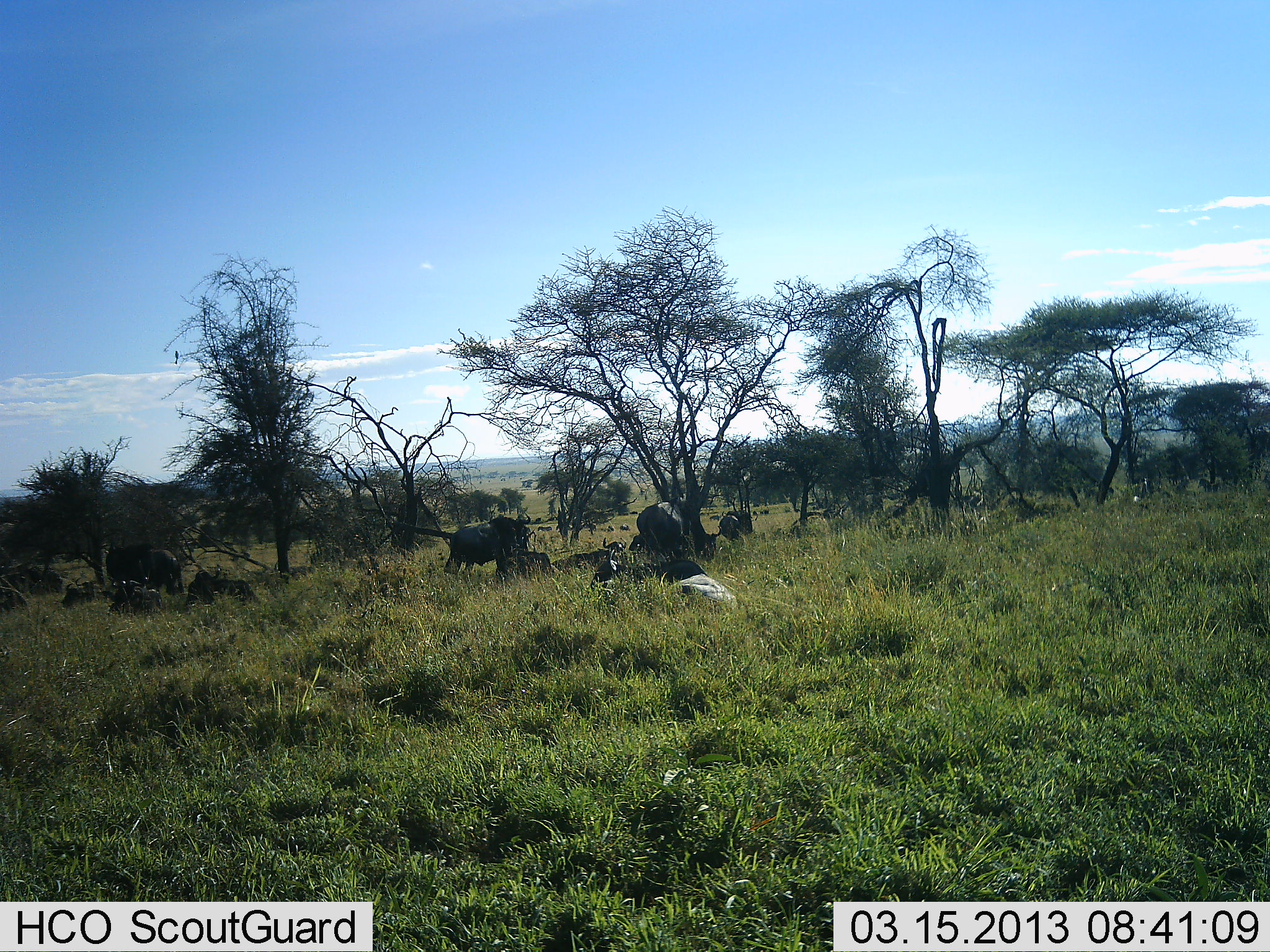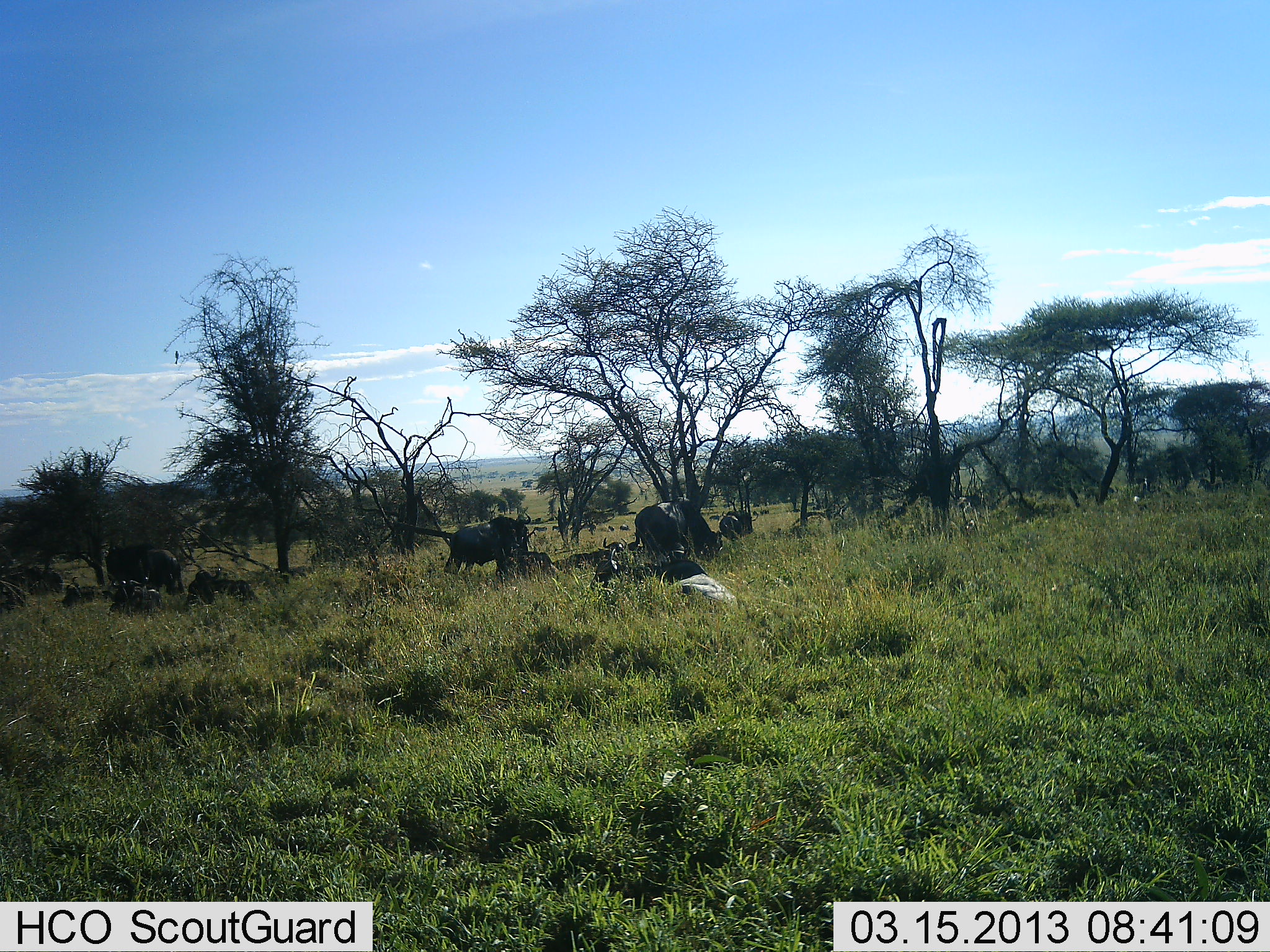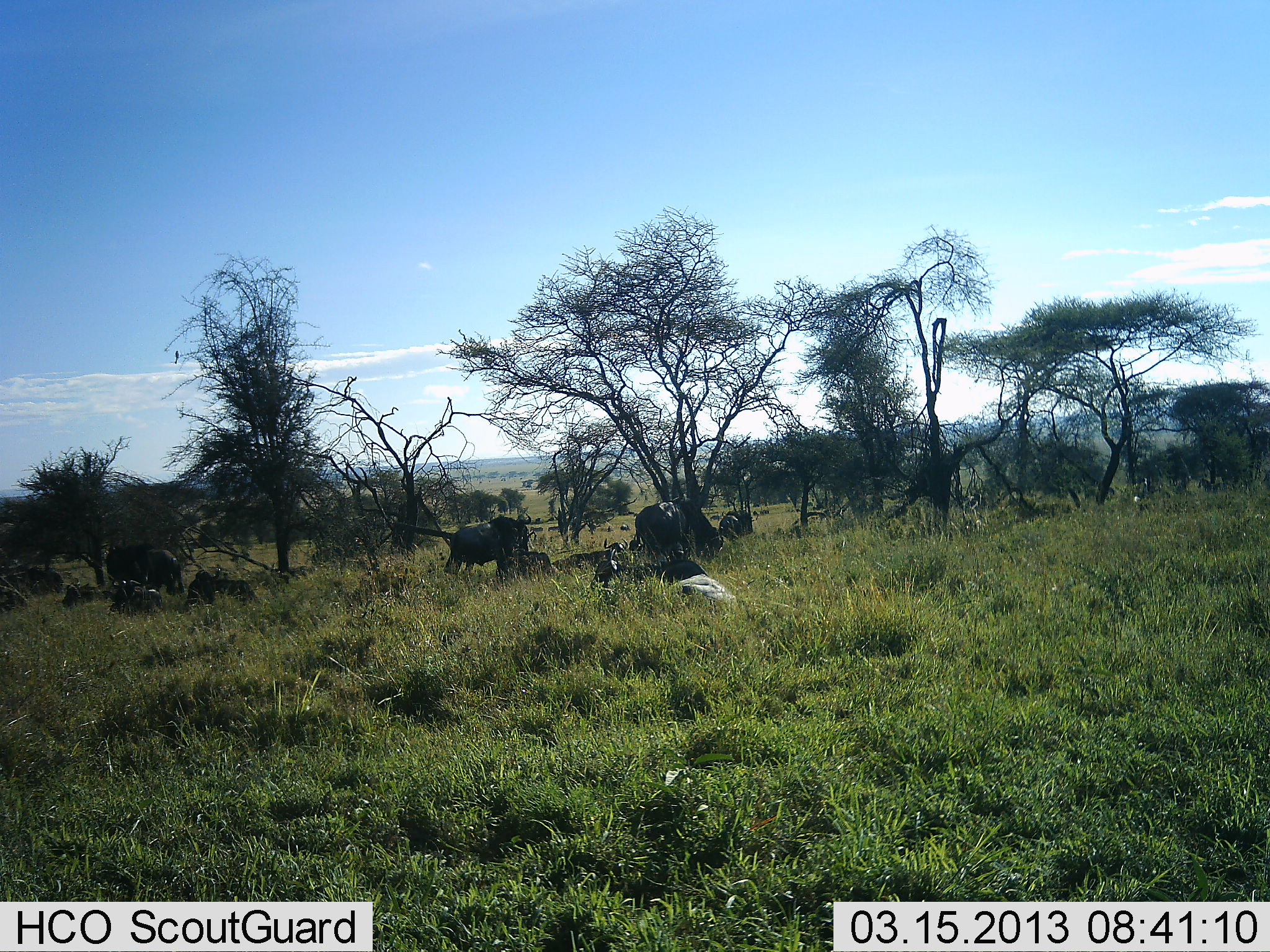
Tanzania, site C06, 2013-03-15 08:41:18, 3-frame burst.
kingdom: Animalia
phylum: Chordata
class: Mammalia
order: Artiodactyla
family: Bovidae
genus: Connochaetes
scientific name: Connochaetes taurinus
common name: blue wildebeest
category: wildebeest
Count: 10.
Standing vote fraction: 71%.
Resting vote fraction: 93%.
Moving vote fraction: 21%.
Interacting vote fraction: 7%.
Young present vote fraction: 0%.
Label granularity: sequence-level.